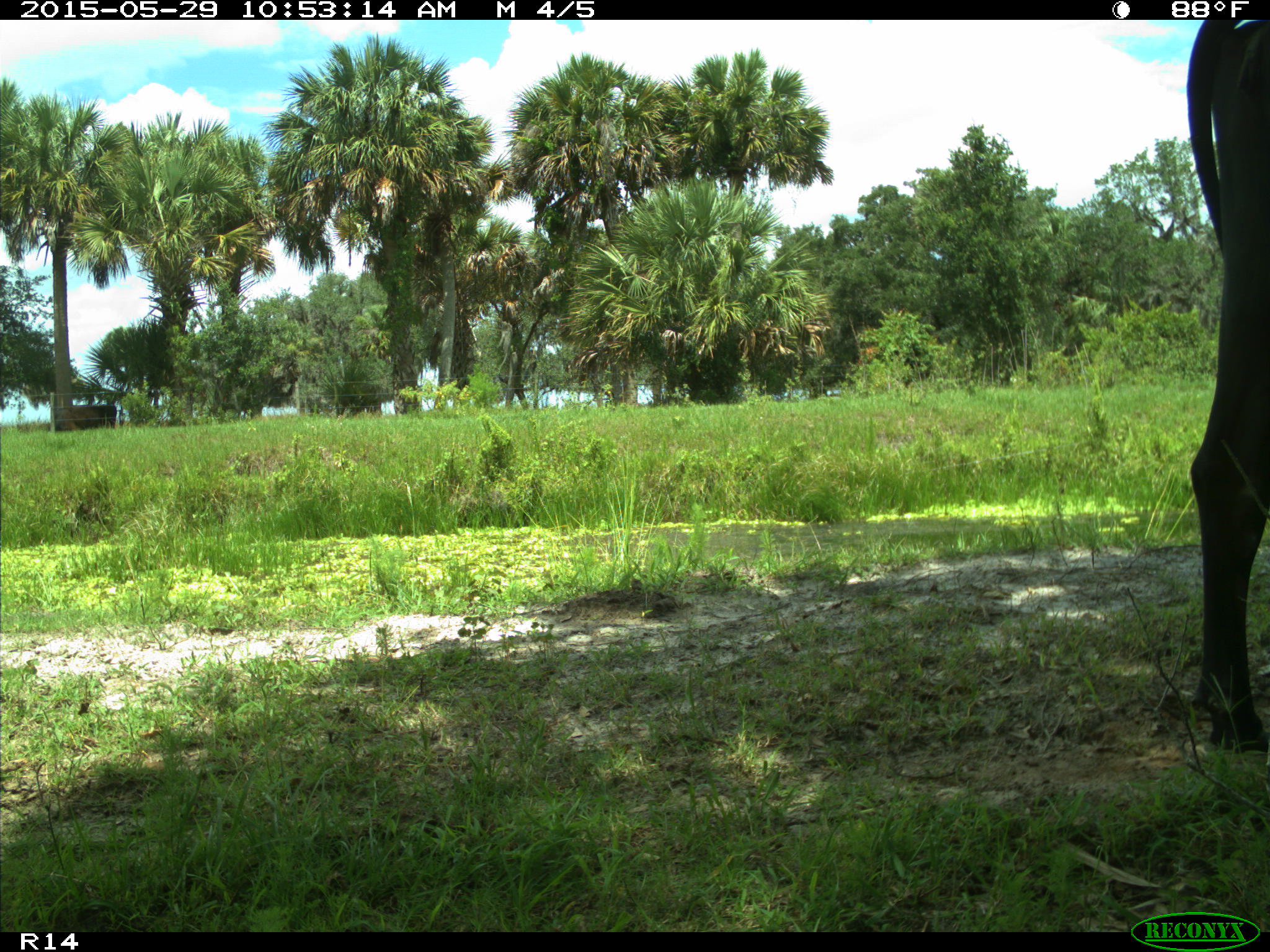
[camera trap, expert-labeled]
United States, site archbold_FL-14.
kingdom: Animalia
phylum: Chordata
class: Mammalia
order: Artiodactyla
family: Bovidae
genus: Bos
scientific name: Bos taurus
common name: domestic cow